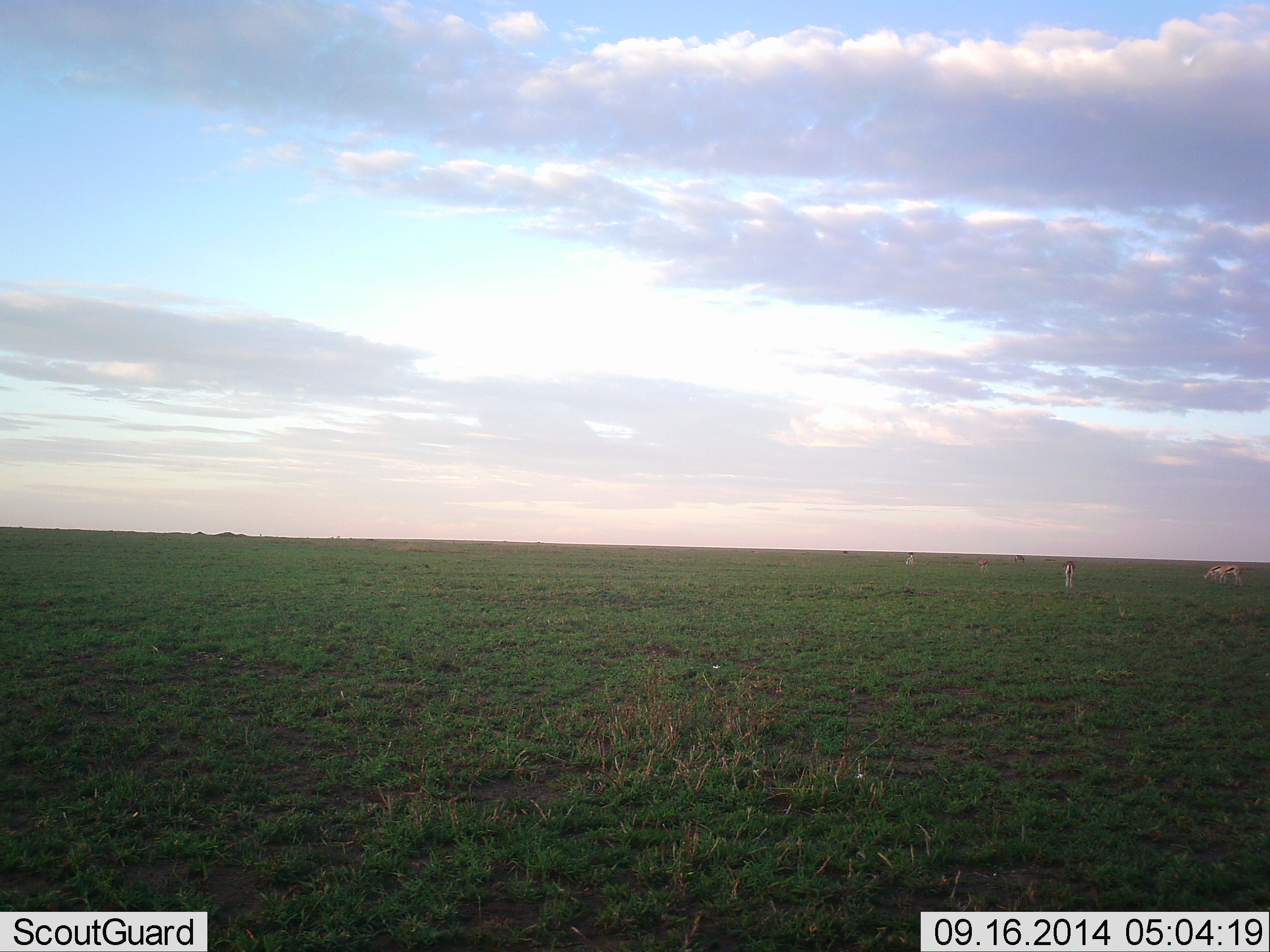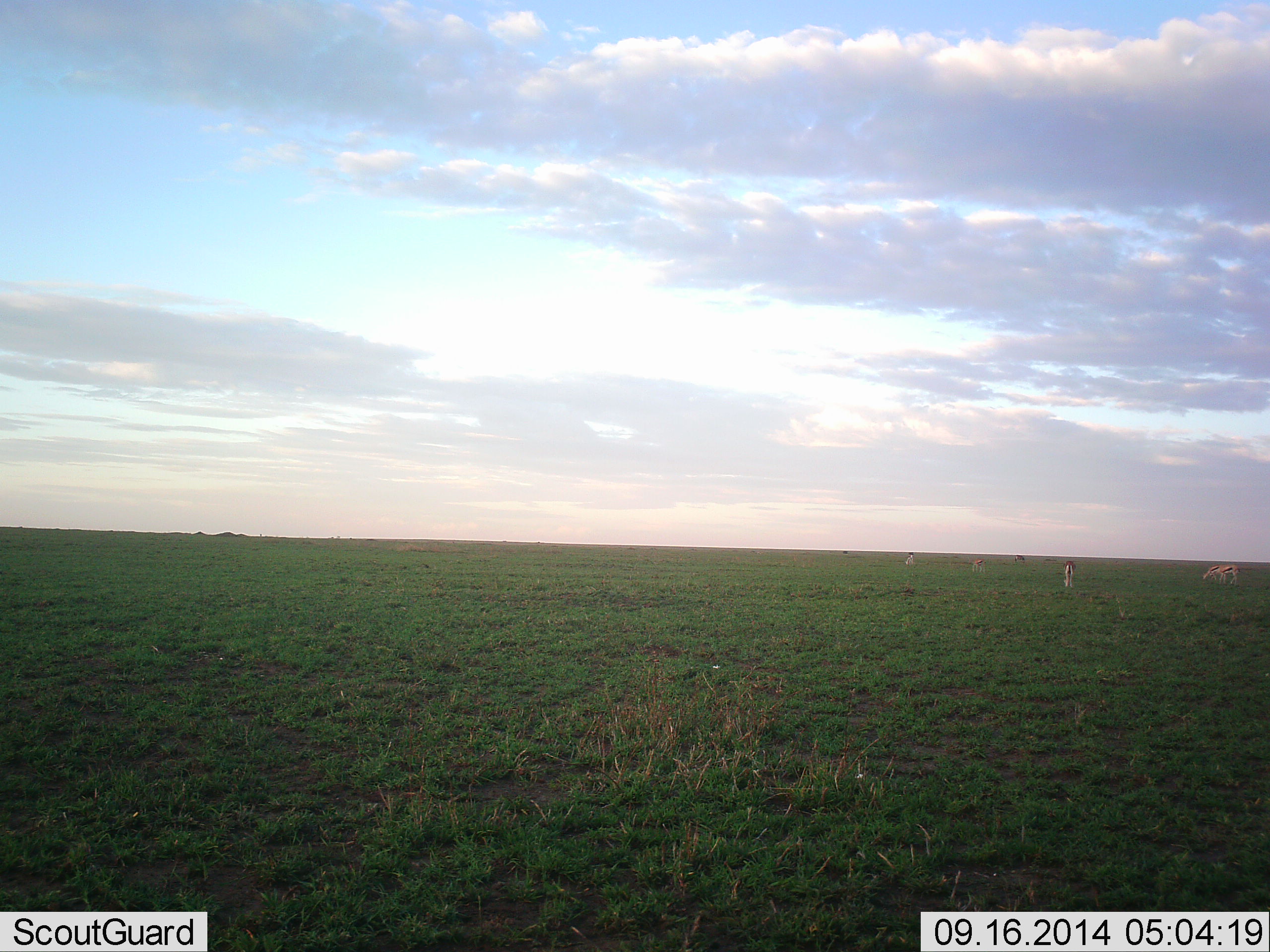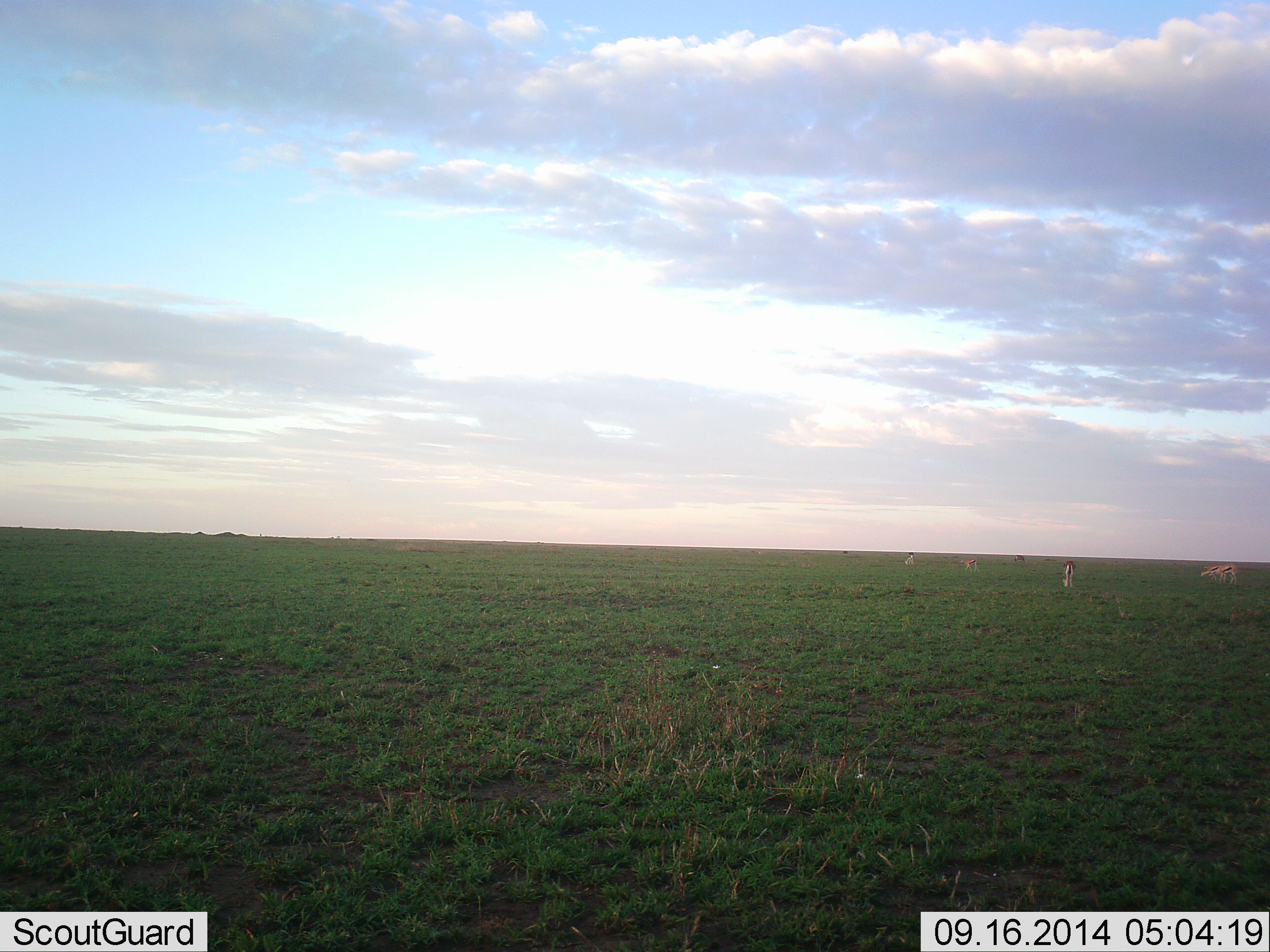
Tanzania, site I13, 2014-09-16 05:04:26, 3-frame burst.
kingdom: Animalia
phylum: Chordata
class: Mammalia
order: Artiodactyla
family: Bovidae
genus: Eudorcas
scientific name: Eudorcas thomsonii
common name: thomson's gazelle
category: gazellethomsons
Gazellethomsons (thomson's gazelle) (Eudorcas thomsonii), count 5. Behavior (volunteer vote fractions): standing 40%, resting 0%, moving 10%, interacting 0%. Young present (vote fraction): 0%. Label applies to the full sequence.